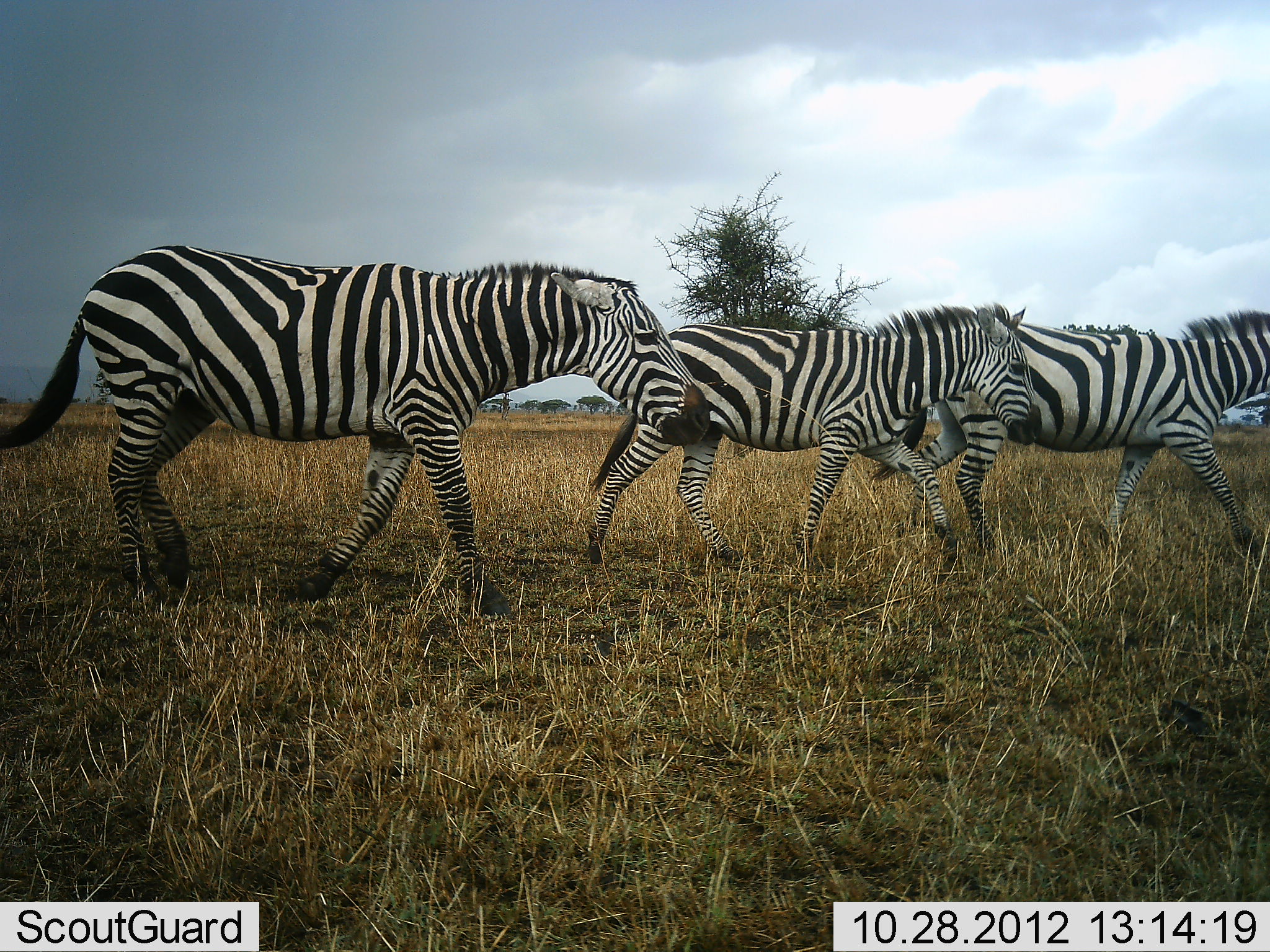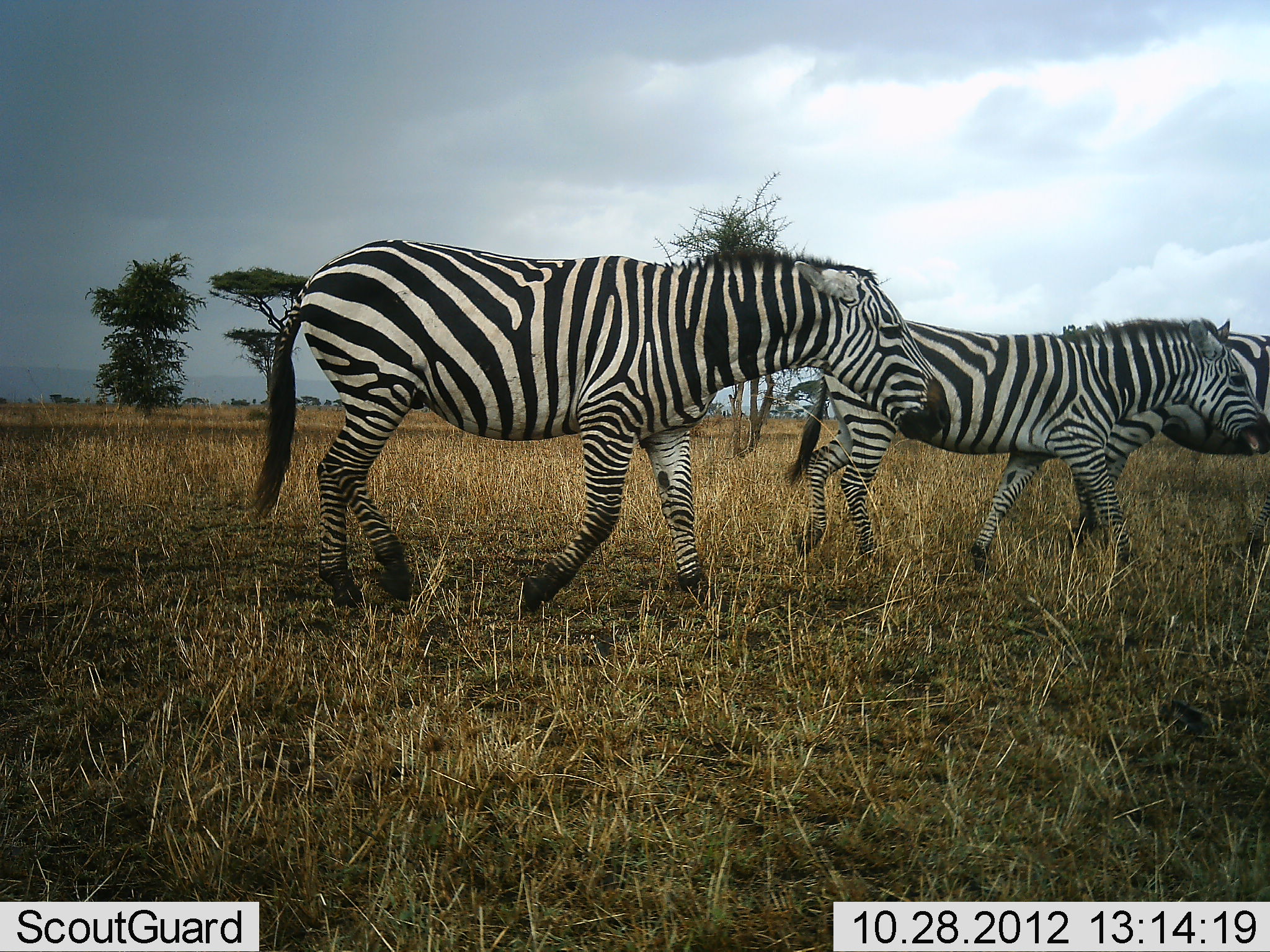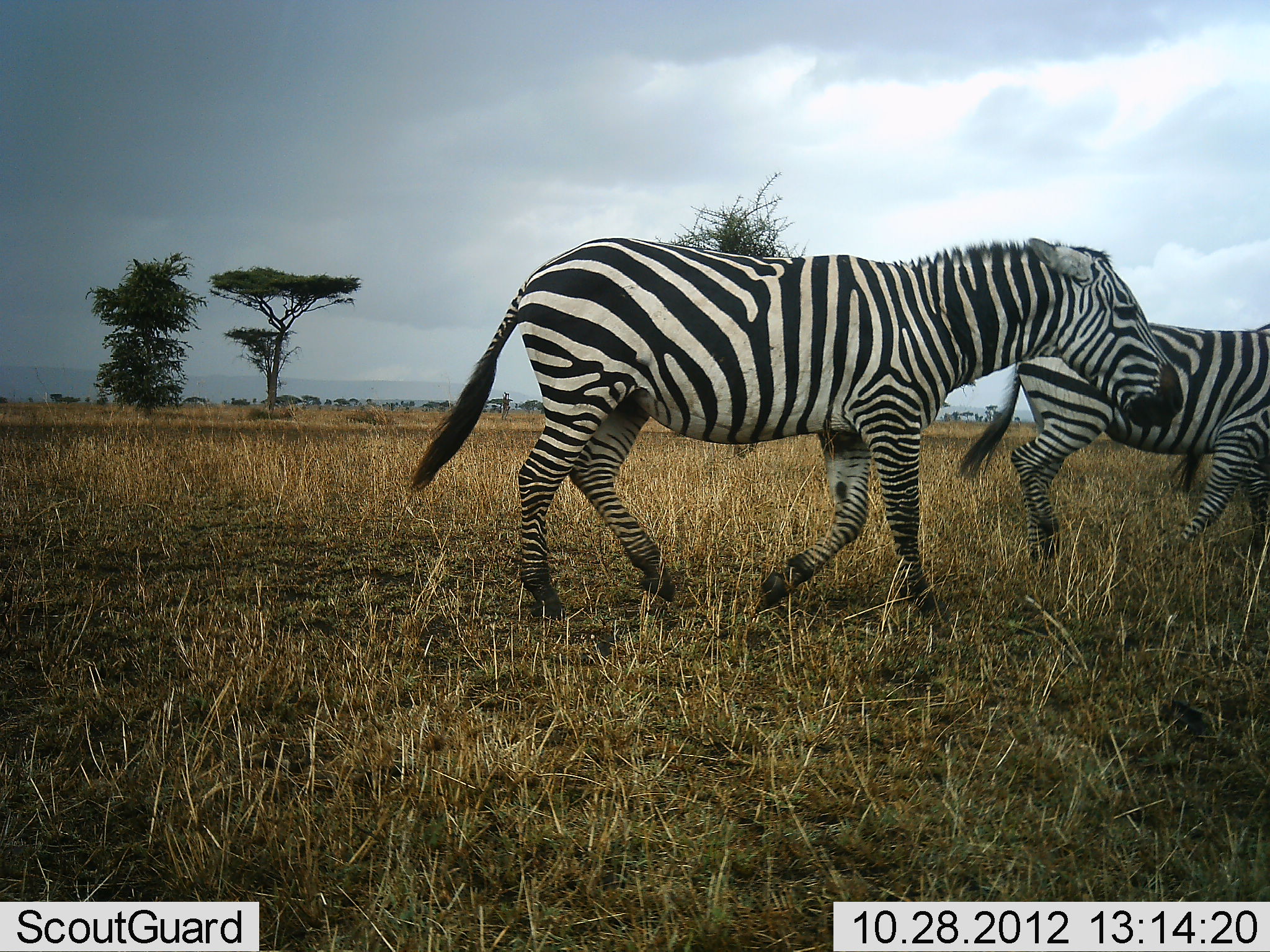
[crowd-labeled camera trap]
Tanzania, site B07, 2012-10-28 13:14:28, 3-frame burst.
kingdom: Animalia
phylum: Chordata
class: Mammalia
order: Perissodactyla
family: Equidae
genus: Equus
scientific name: Equus quagga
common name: plains zebra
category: zebra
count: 3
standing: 10%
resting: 0%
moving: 80%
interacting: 10%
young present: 10%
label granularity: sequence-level